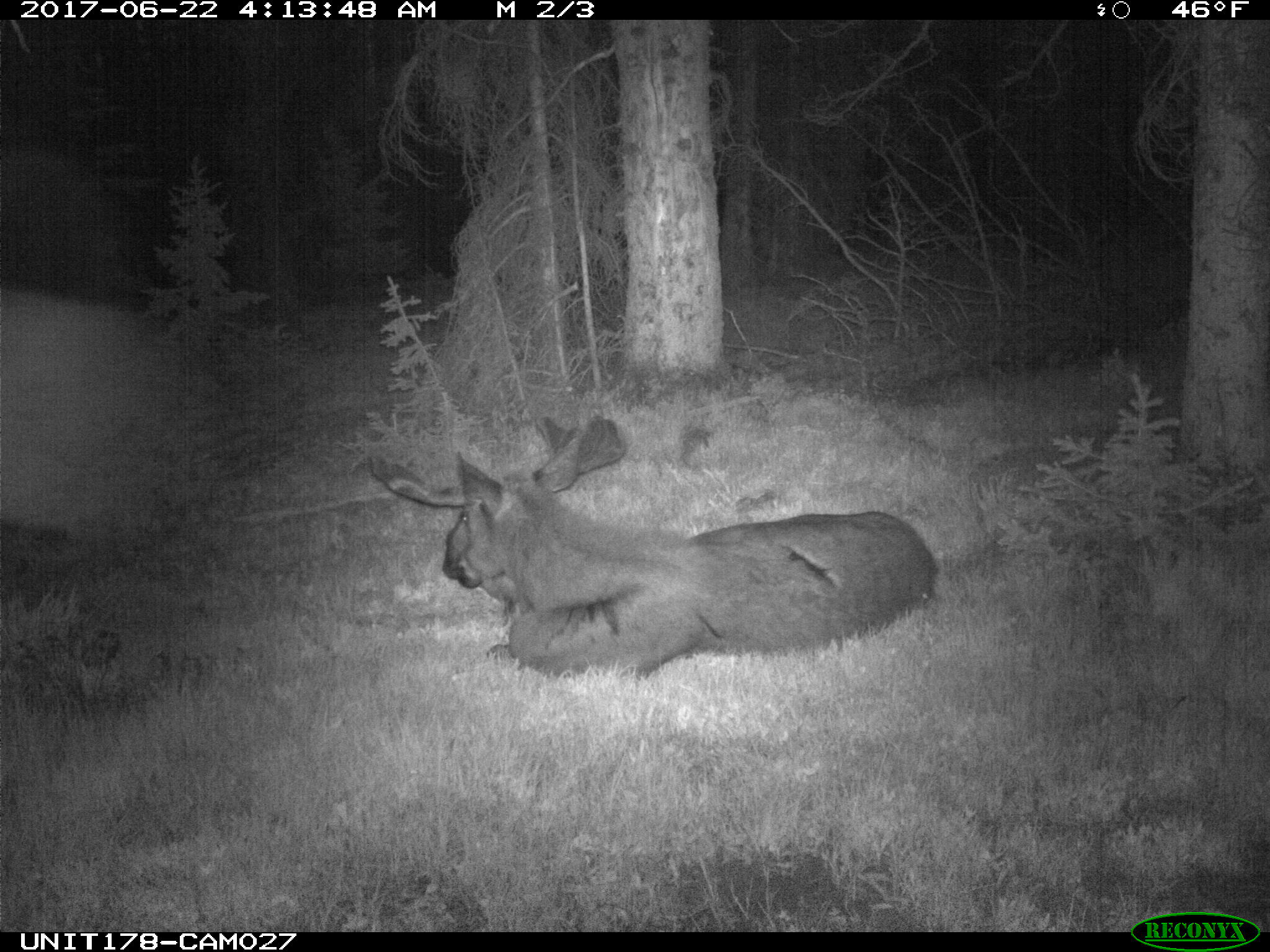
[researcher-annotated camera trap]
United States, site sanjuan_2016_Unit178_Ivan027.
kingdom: Animalia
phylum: Chordata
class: Mammalia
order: Artiodactyla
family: Cervidae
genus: Alces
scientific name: Alces alces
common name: moose